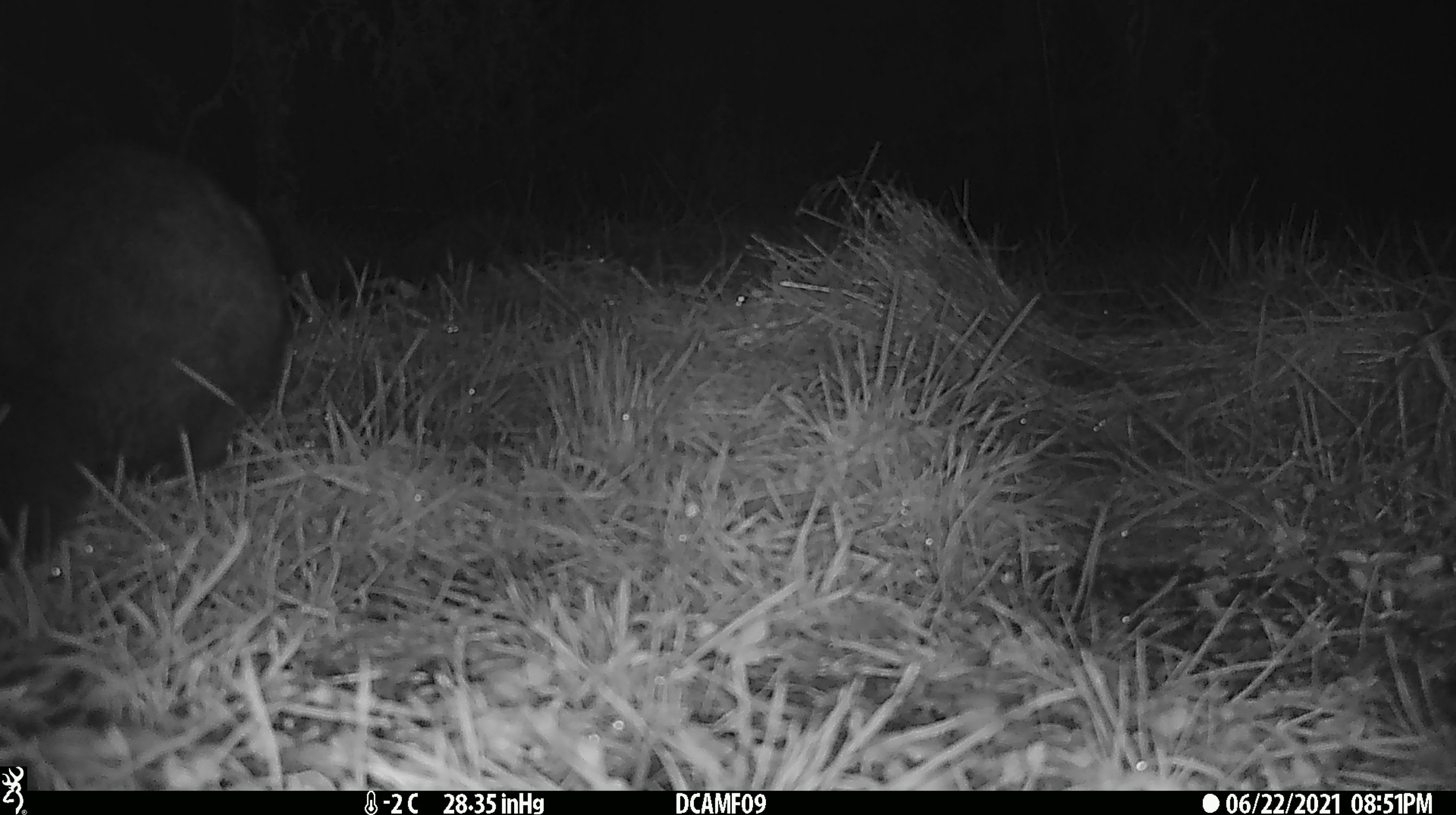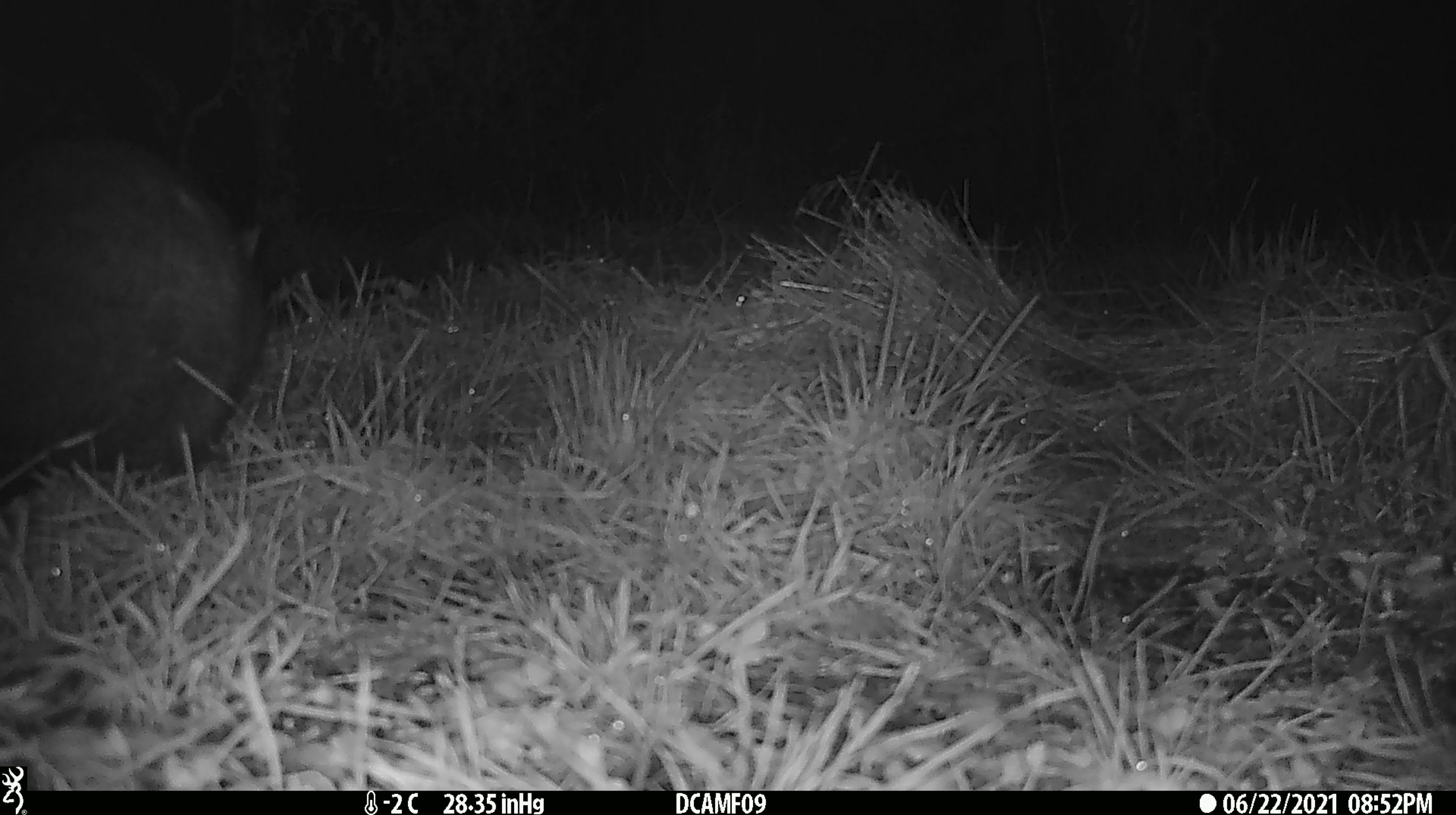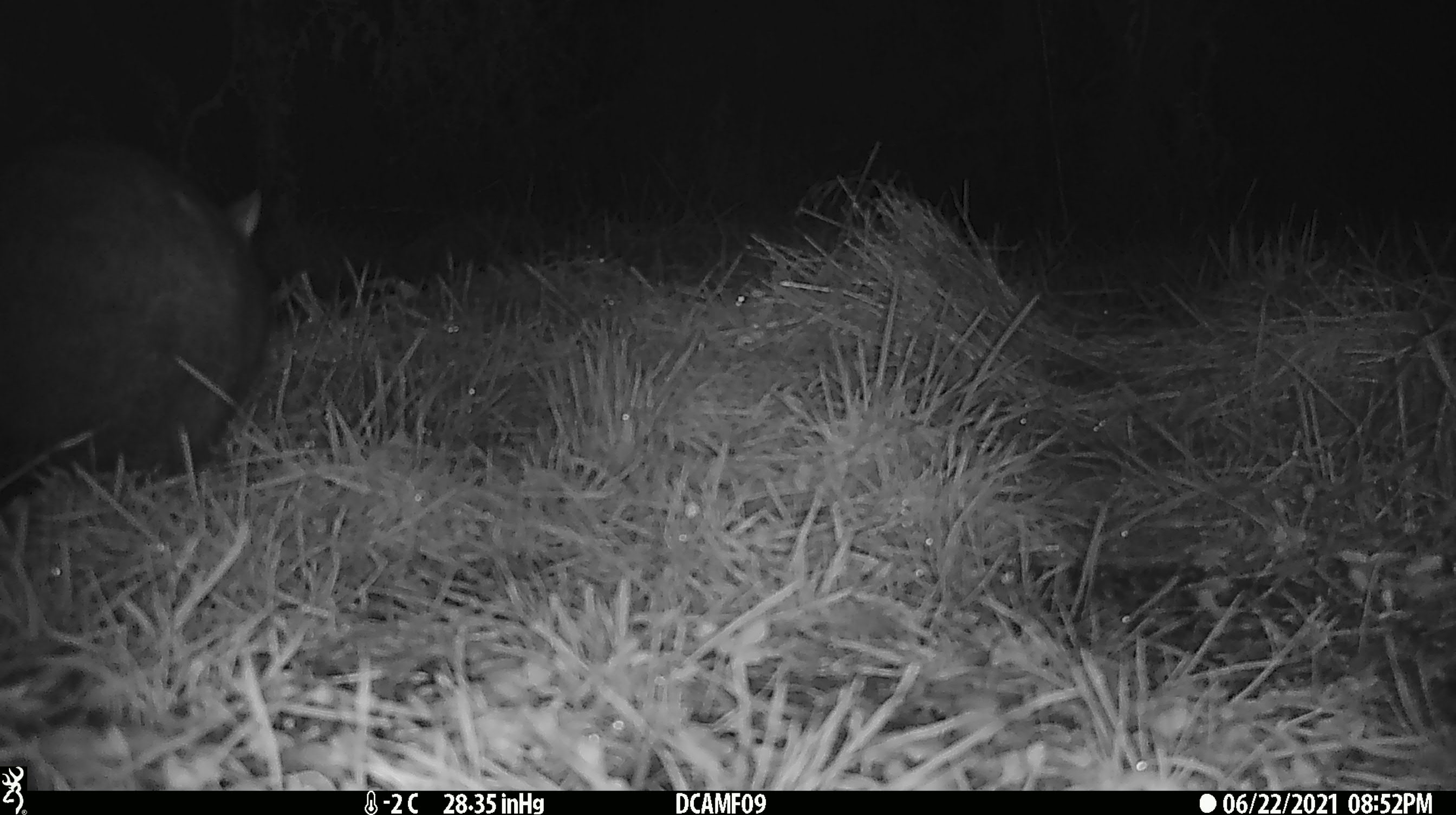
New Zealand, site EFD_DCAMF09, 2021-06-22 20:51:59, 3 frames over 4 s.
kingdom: Animalia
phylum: Chordata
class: Mammalia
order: Diprotodontia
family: Phalangeridae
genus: Trichosurus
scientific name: Trichosurus vulpecula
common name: common brushtail possum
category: possum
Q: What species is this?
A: Possum (common brushtail possum) (Trichosurus vulpecula).